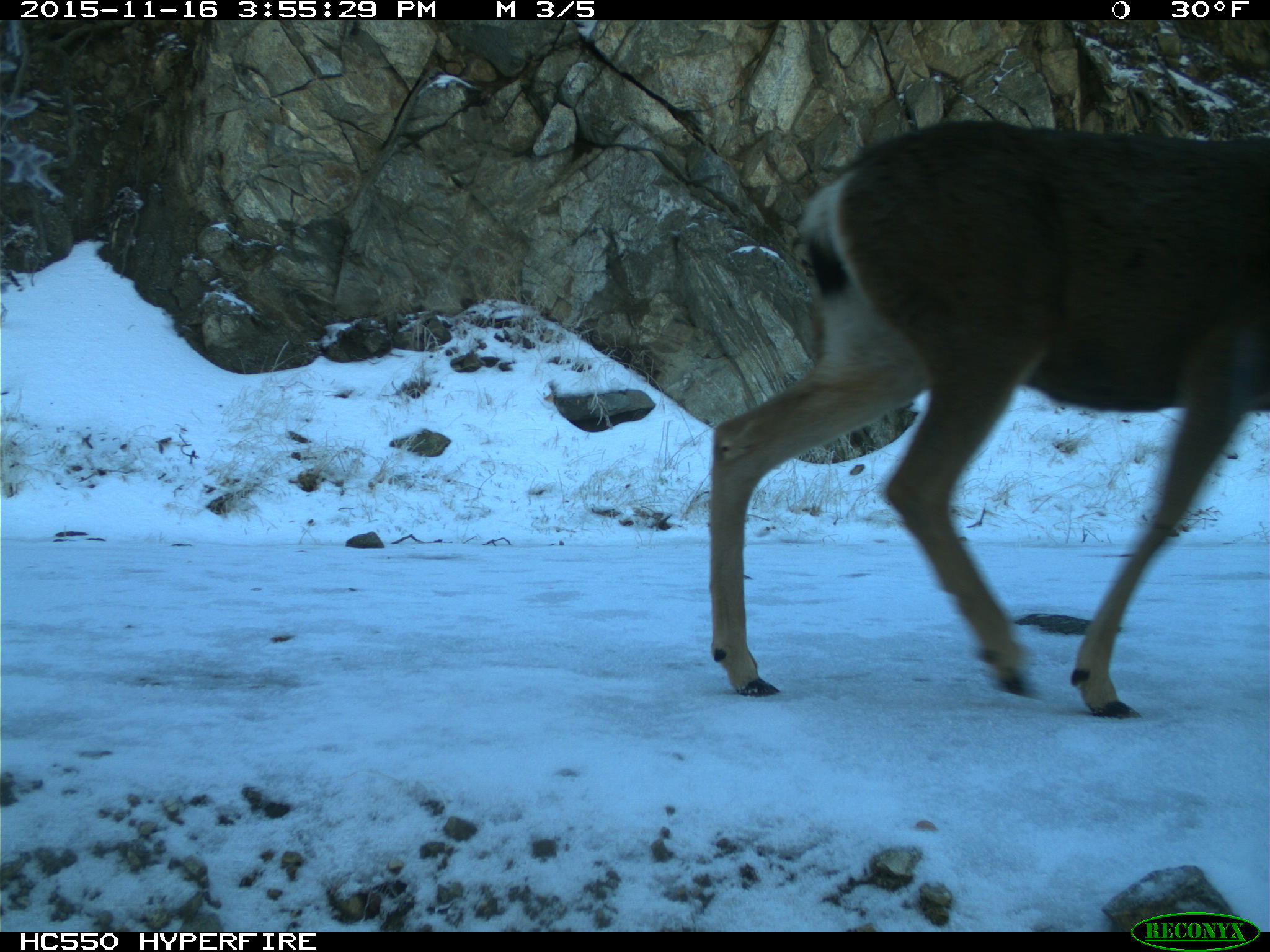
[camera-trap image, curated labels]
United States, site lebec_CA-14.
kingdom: Animalia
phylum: Chordata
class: Mammalia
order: Artiodactyla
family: Cervidae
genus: Odocoileus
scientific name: Odocoileus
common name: deer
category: unidentified deer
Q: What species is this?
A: Unidentified deer (deer) (Odocoileus).